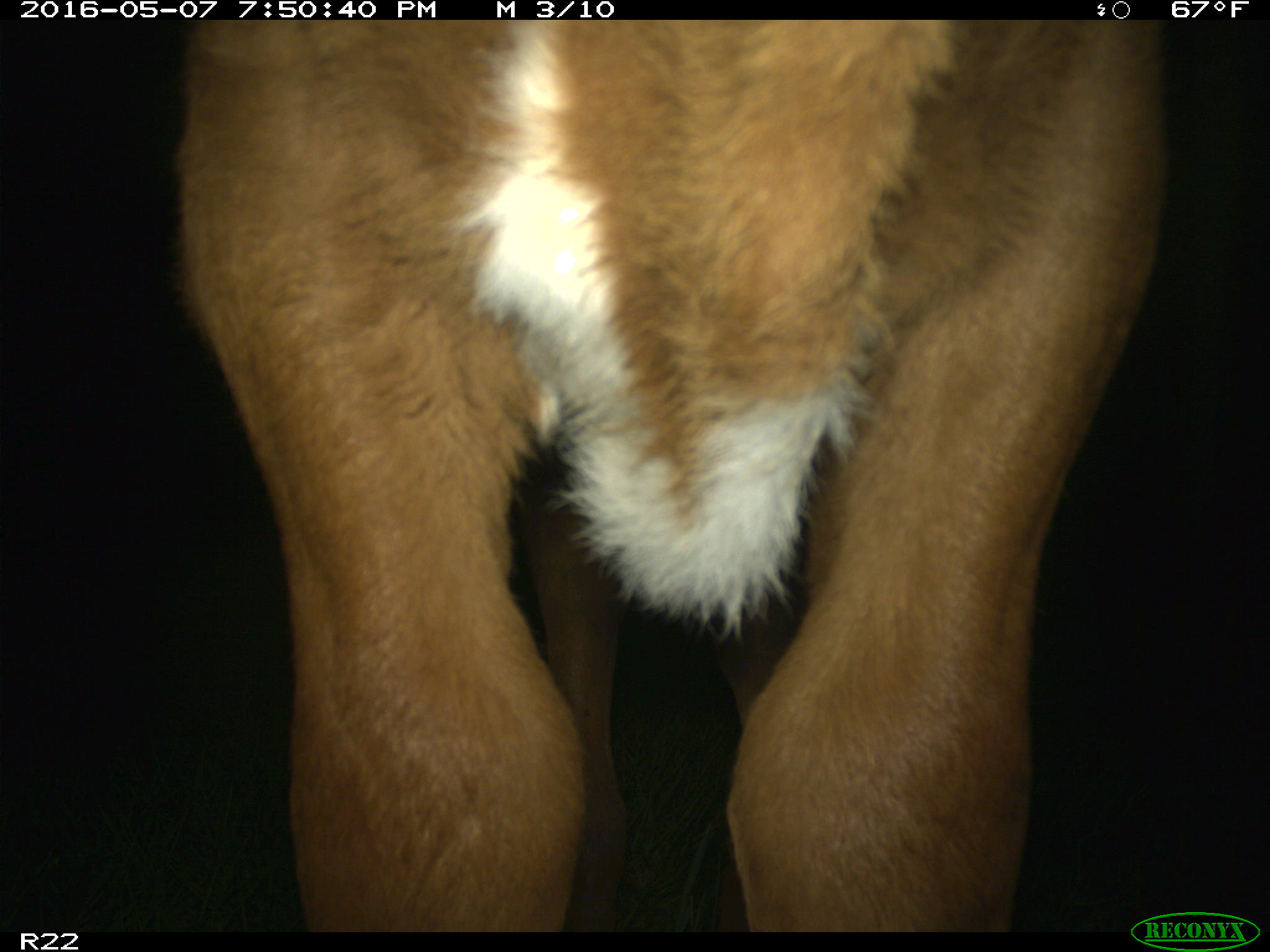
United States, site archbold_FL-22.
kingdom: Animalia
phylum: Chordata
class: Mammalia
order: Artiodactyla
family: Bovidae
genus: Bos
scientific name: Bos taurus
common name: domestic cow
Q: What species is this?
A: Bos taurus (domestic cow).